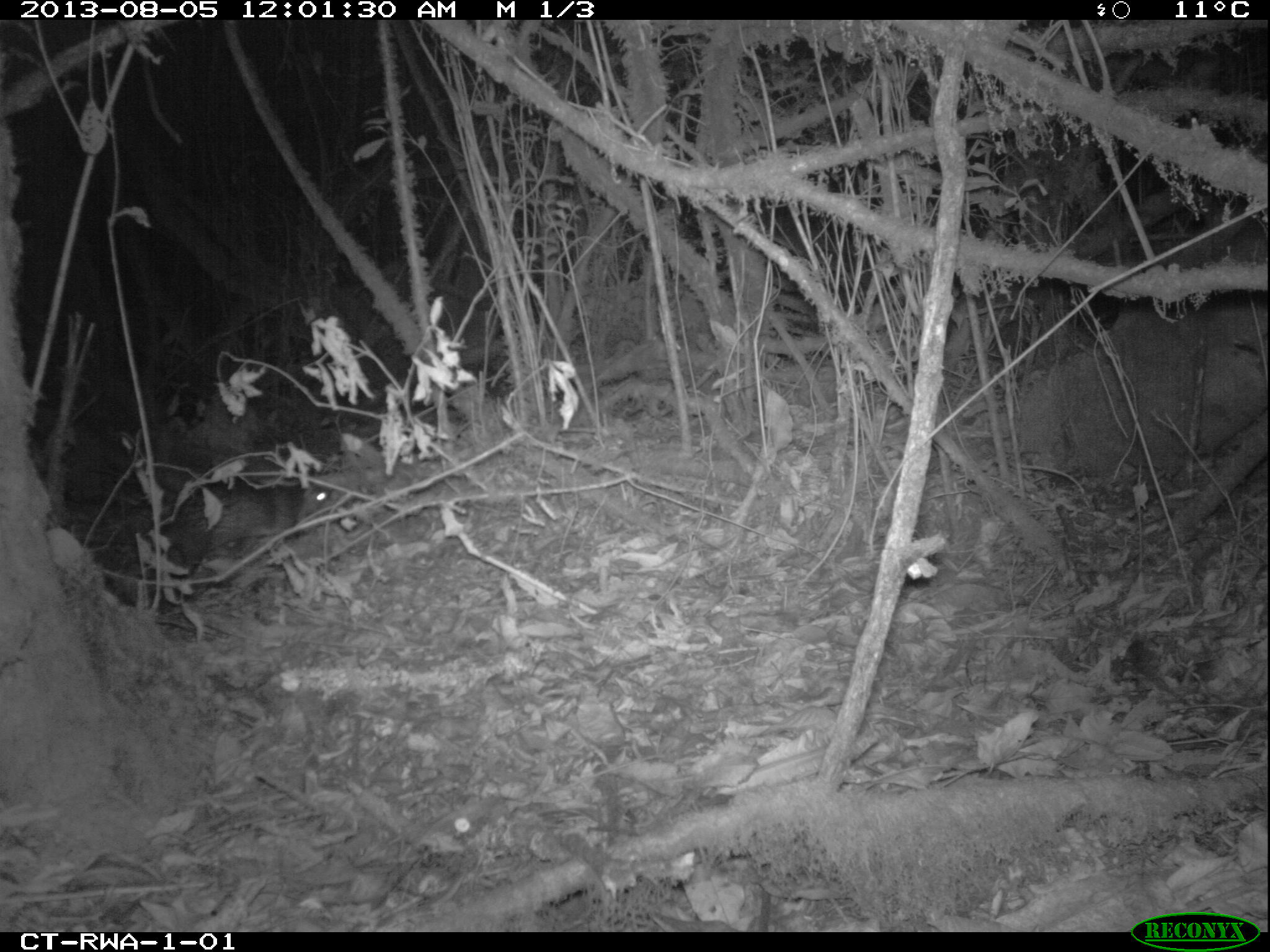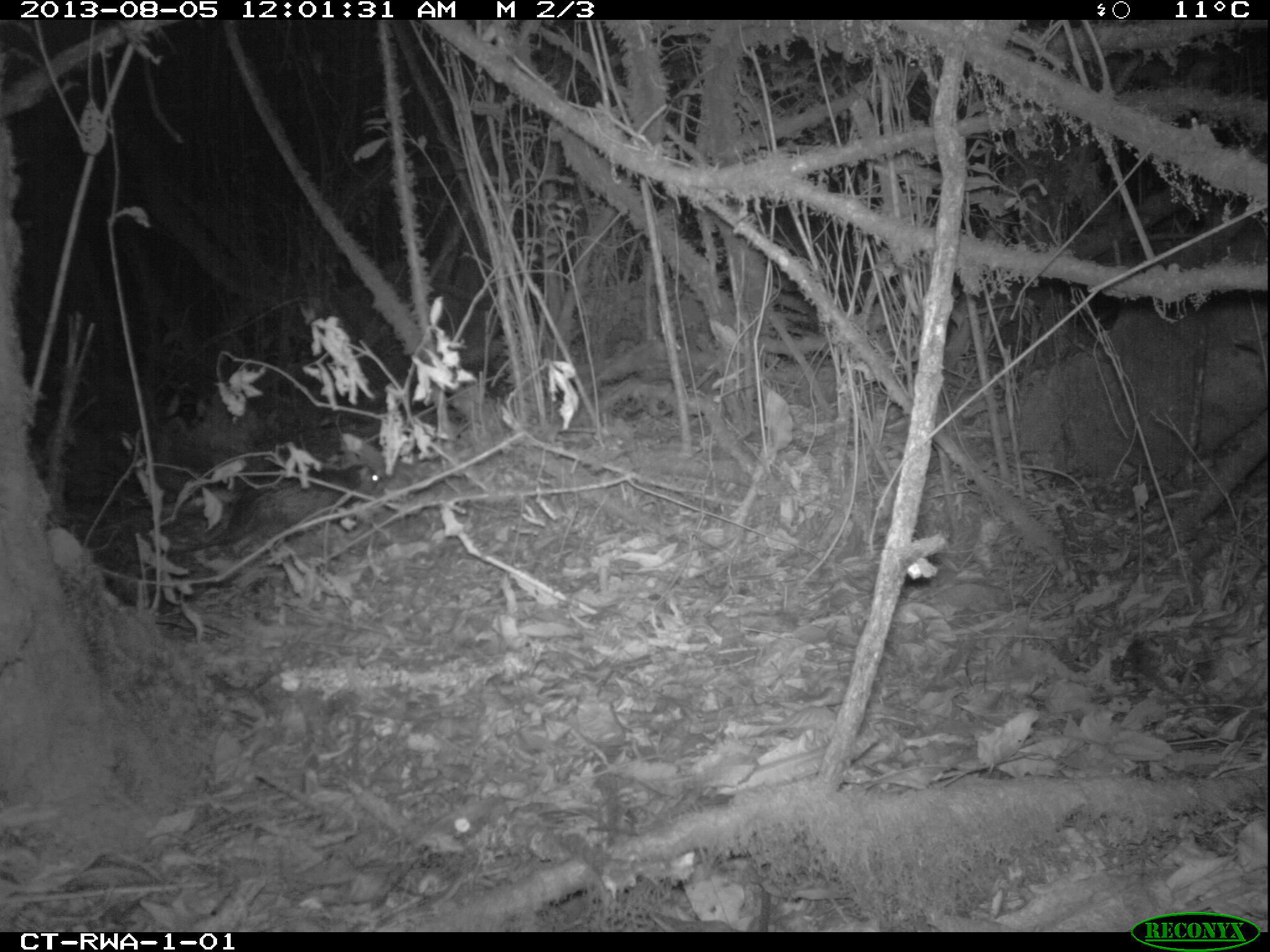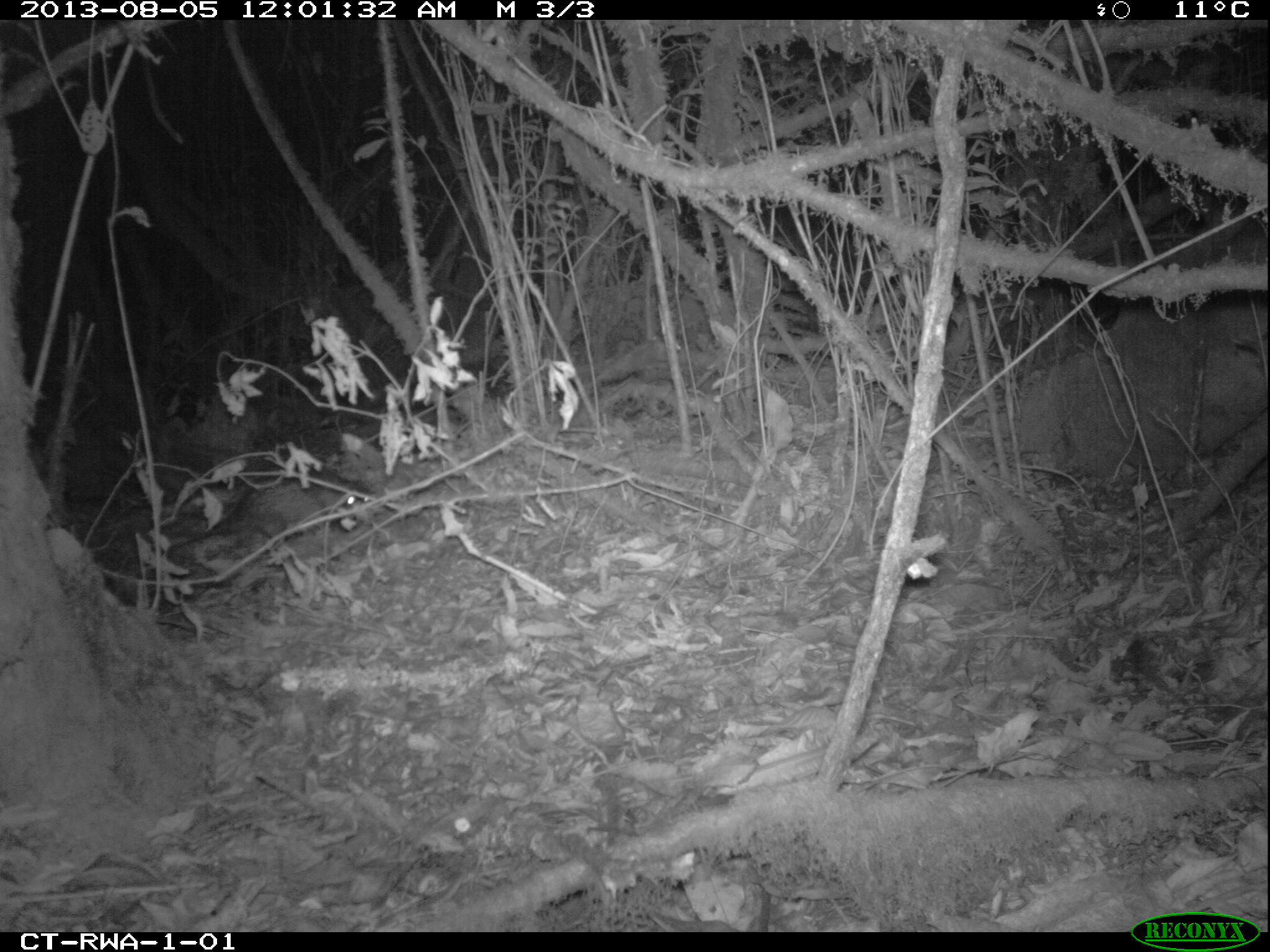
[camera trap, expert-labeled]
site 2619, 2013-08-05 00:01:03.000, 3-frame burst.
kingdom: Animalia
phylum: Chordata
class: Mammalia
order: Rodentia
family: Hystricidae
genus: Atherurus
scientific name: Atherurus africanus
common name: african brush-tailed porcupine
Atherurus africanus (african brush-tailed porcupine), count 1.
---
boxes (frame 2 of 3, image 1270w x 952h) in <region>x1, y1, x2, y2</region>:
atherurus africanus: <region>152, 463, 382, 556</region>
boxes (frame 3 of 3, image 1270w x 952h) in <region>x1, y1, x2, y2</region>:
atherurus africanus: <region>160, 477, 373, 565</region>